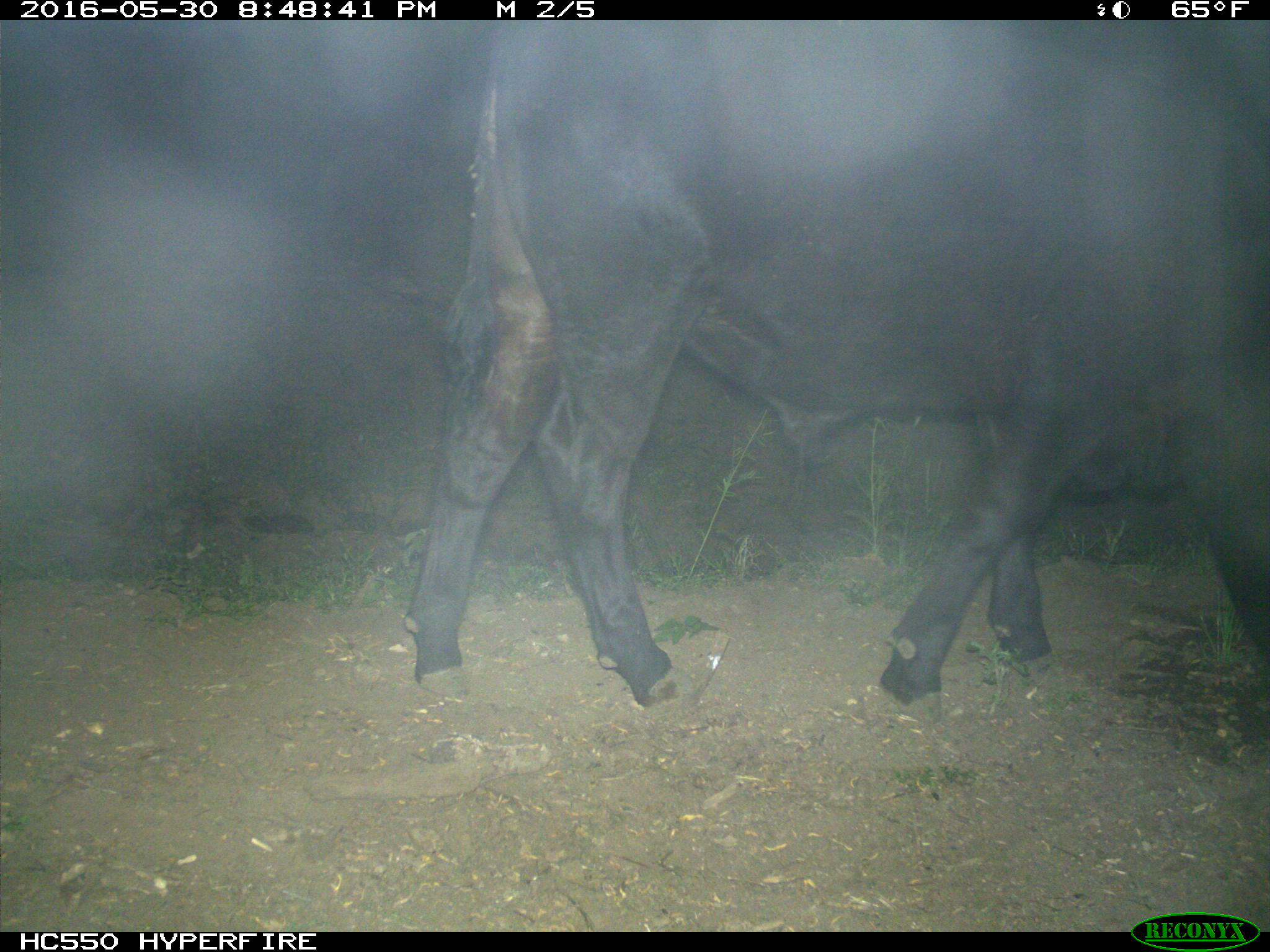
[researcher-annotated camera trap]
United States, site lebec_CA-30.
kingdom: Animalia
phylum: Chordata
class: Mammalia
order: Artiodactyla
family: Bovidae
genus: Bos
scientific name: Bos taurus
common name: domestic cow